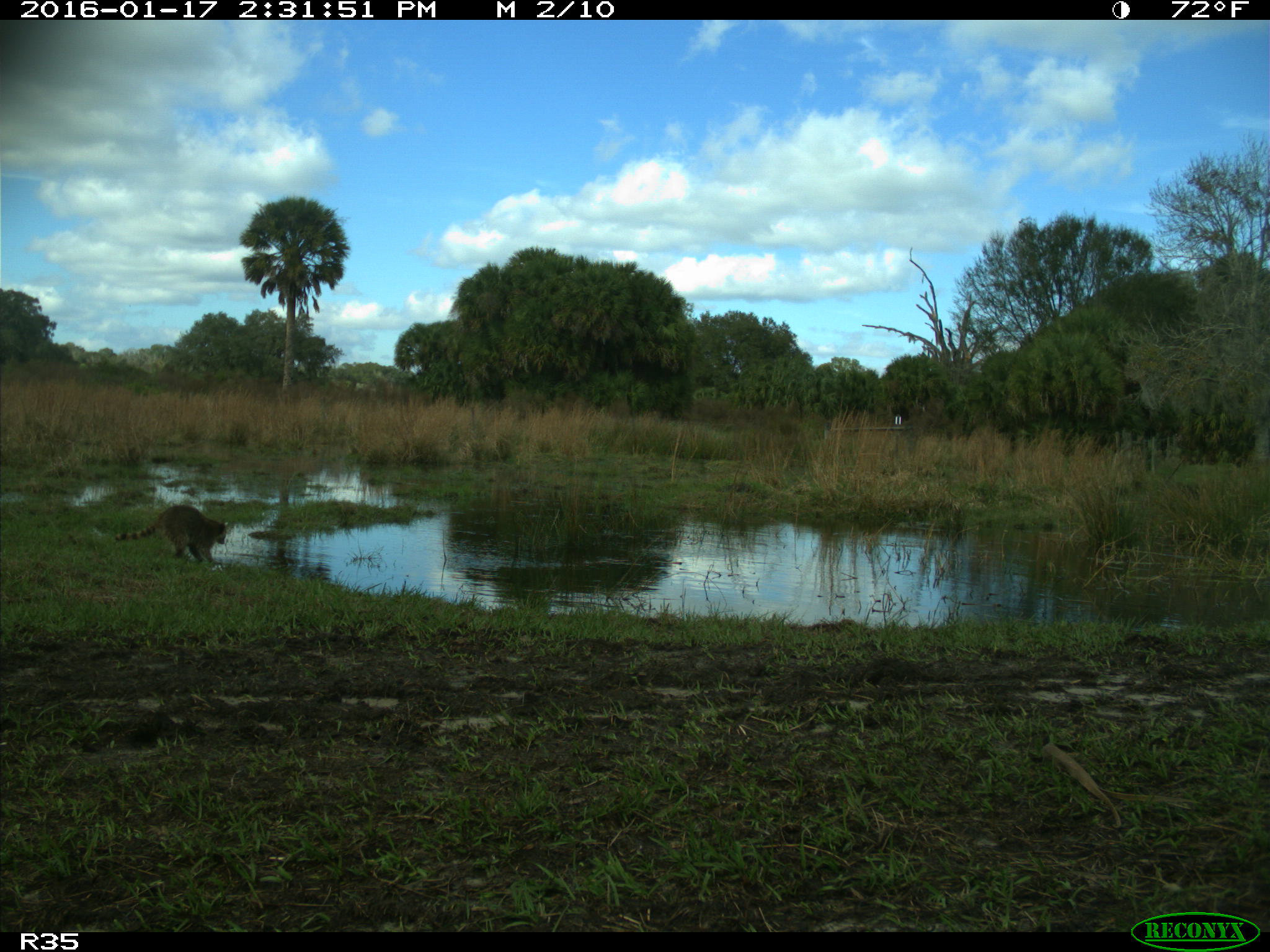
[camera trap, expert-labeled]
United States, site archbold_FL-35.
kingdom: Animalia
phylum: Chordata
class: Mammalia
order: Carnivora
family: Procyonidae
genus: Procyon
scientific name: Procyon lotor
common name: common raccoon